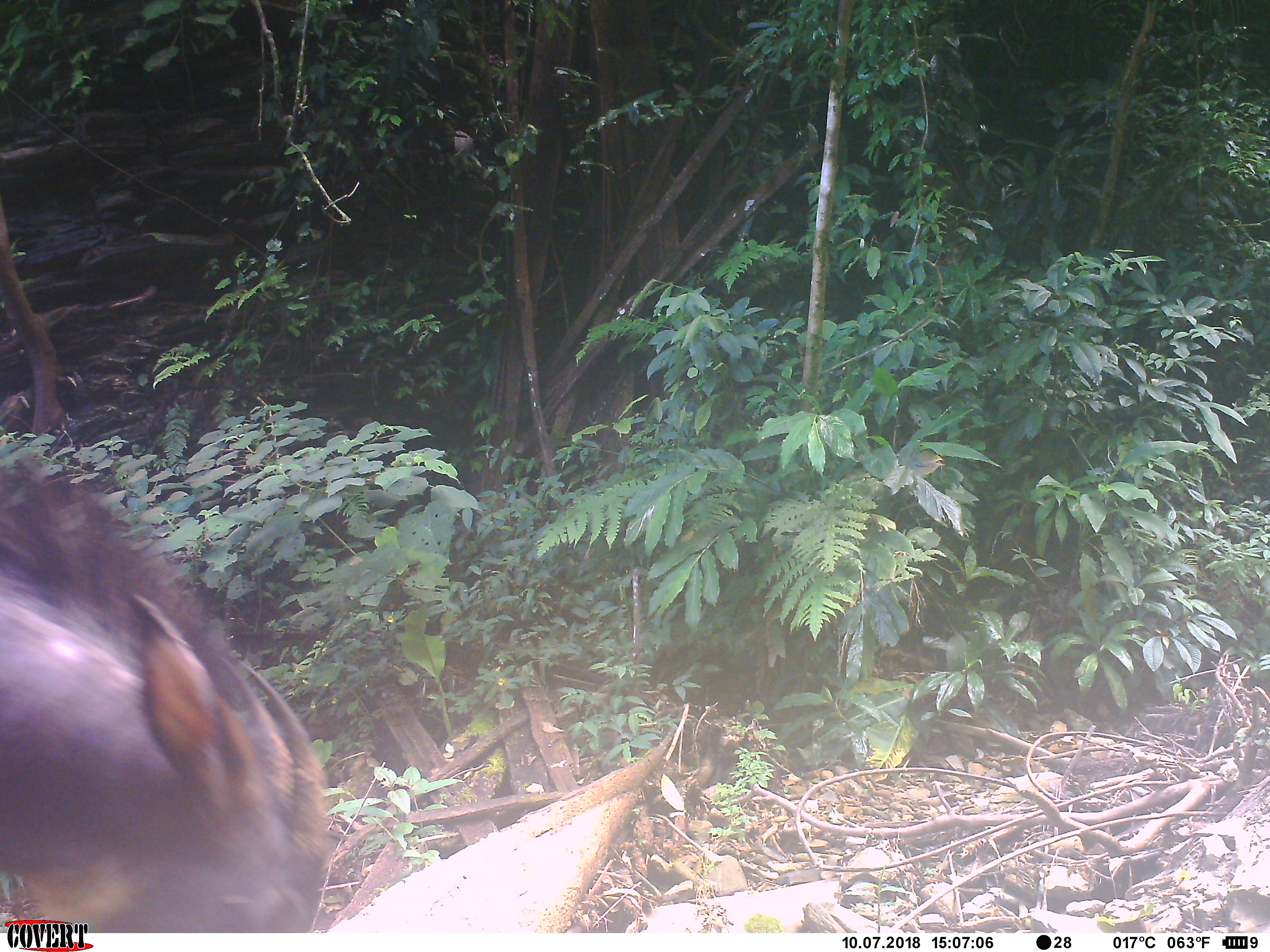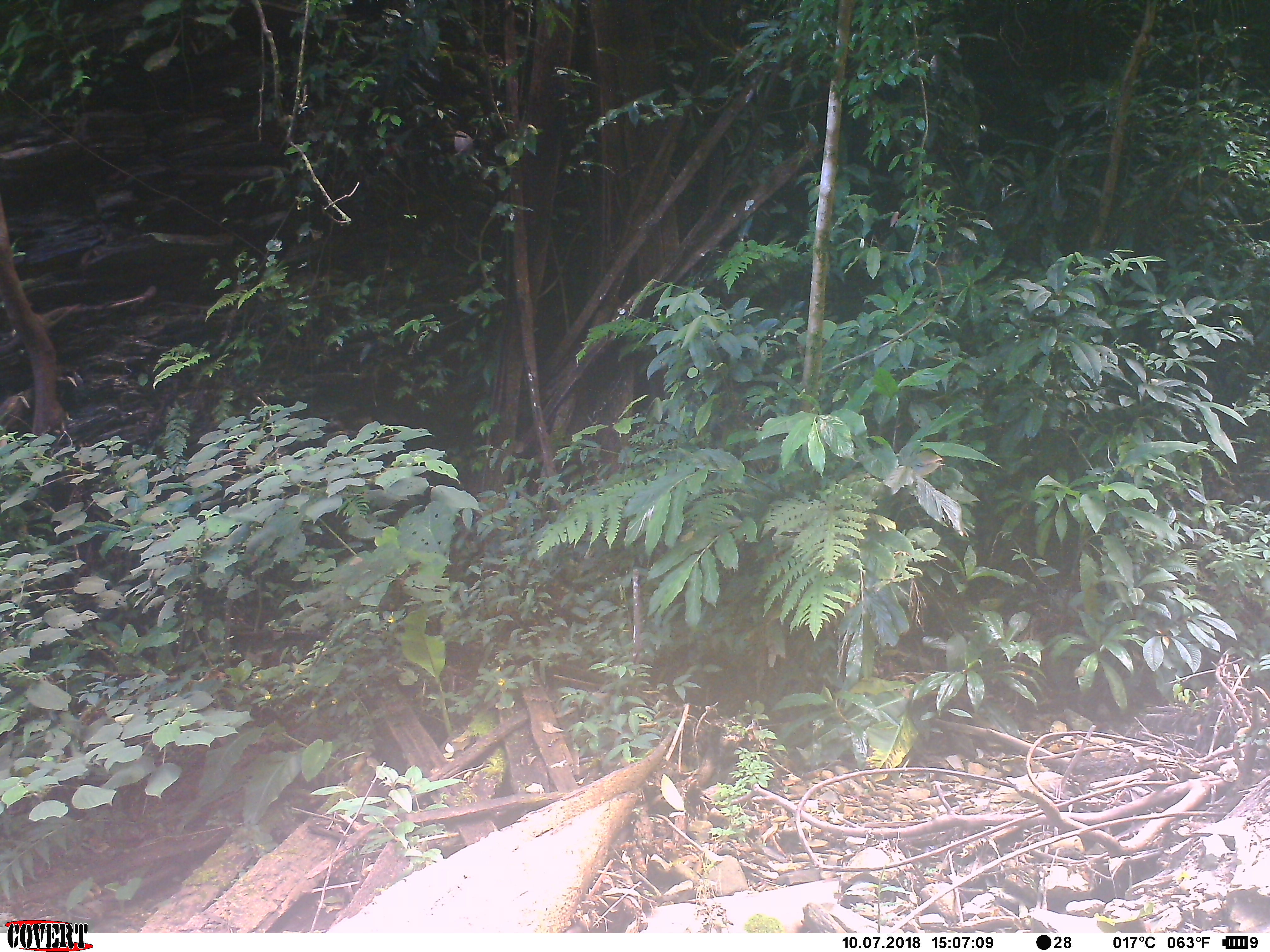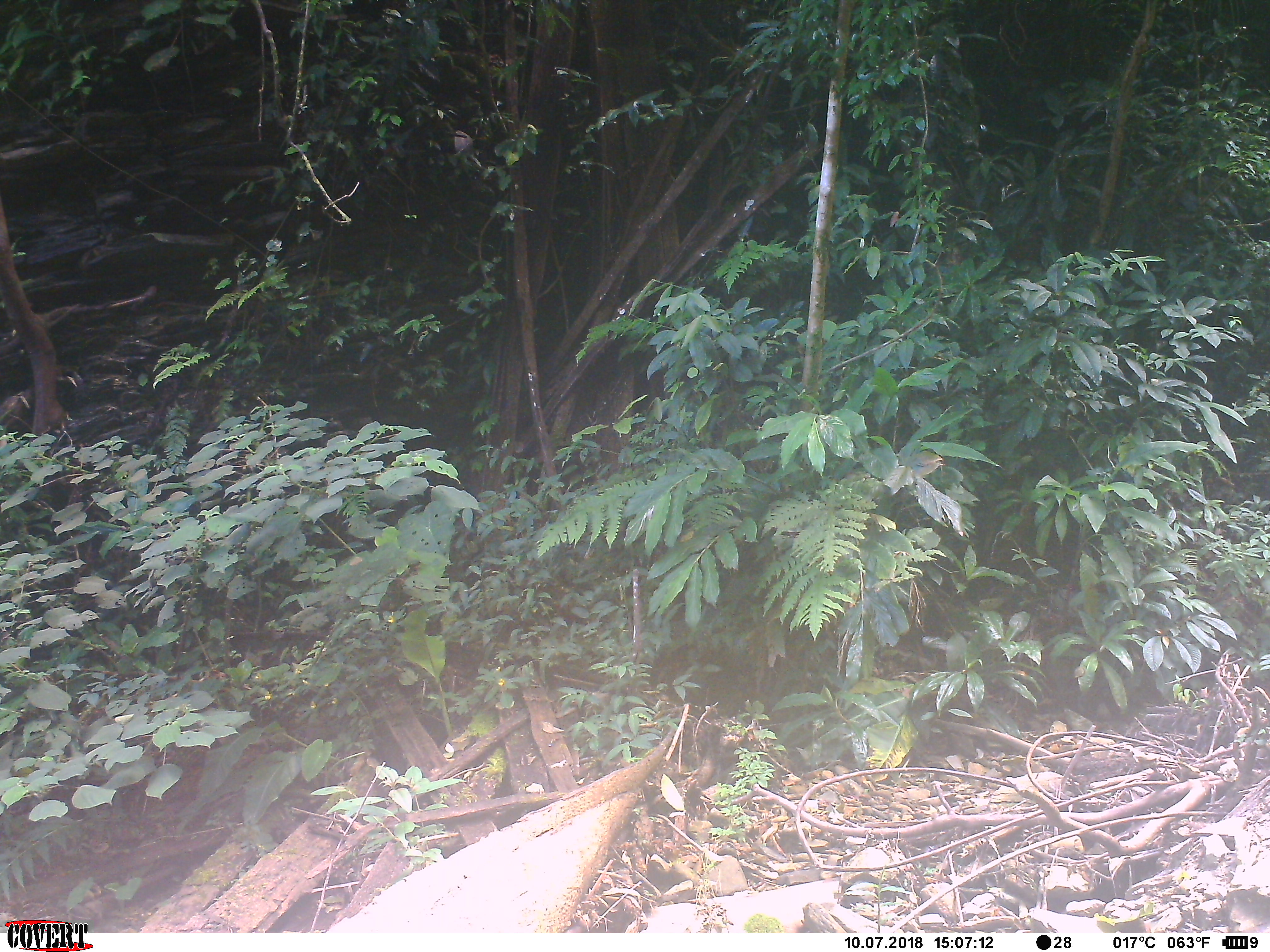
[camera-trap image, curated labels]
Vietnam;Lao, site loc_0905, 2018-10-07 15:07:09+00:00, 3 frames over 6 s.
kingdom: Animalia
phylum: Chordata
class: Mammalia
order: Artiodactyla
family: Bovidae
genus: Capricornis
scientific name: Capricornis sumatraensis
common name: chinese serow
Chinese serow (Capricornis sumatraensis). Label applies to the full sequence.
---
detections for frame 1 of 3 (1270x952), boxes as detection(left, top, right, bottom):
chinese serow: detection(0, 459, 332, 933)